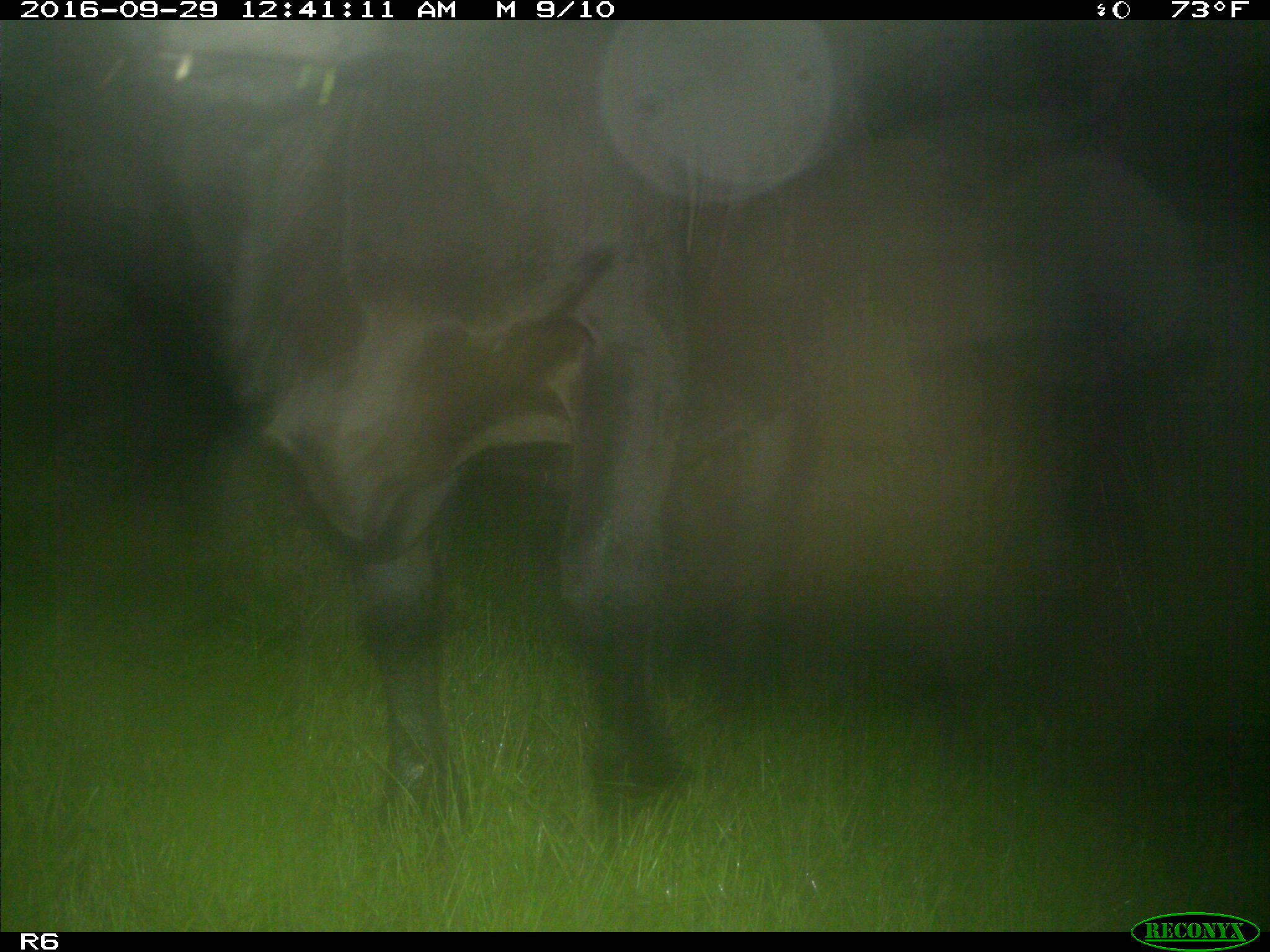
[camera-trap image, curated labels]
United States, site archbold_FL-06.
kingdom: Animalia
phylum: Chordata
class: Mammalia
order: Artiodactyla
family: Bovidae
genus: Bos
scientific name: Bos taurus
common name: domestic cow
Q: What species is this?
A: Bos taurus (domestic cow).